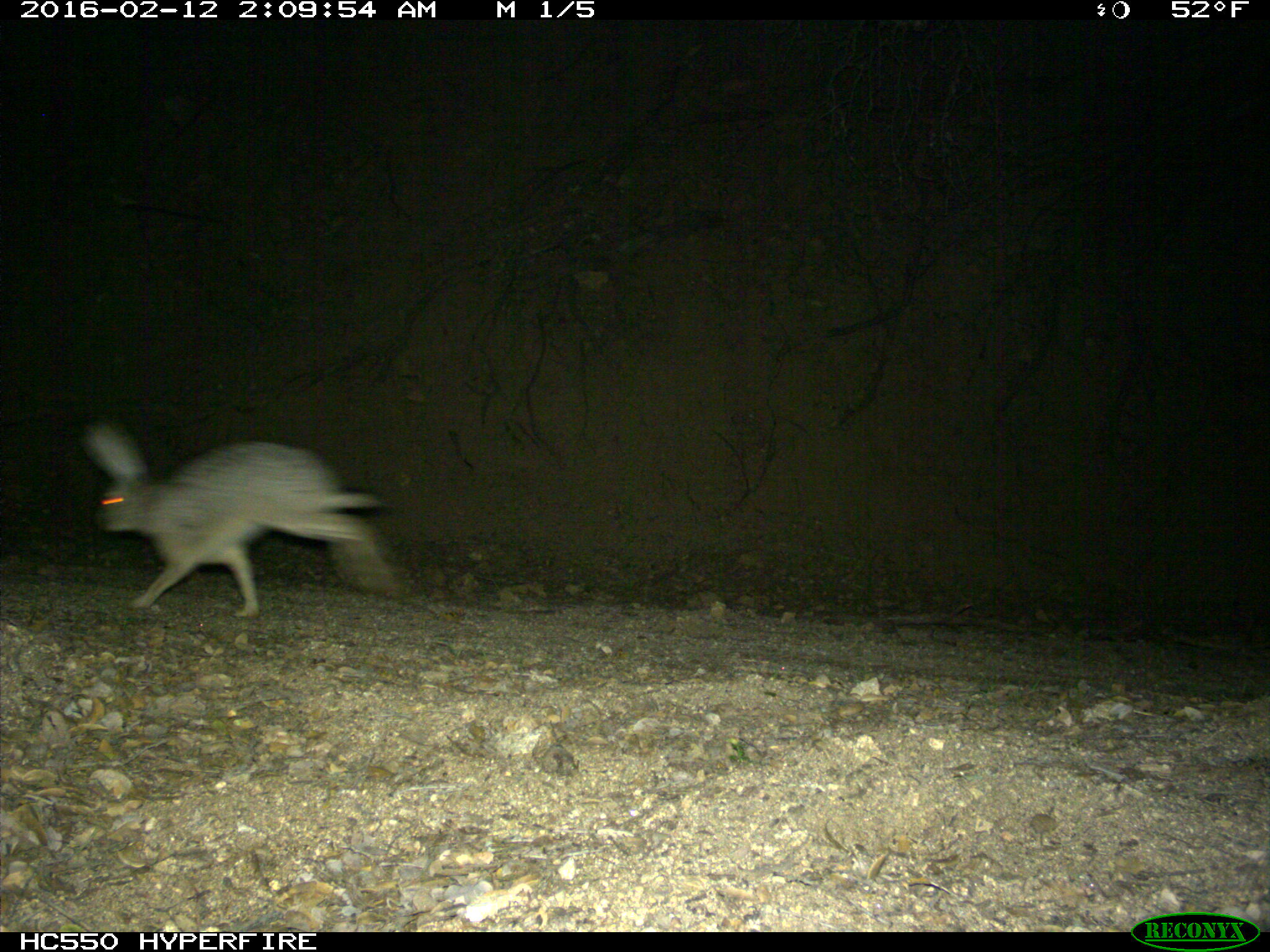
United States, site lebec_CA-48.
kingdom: Animalia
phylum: Chordata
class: Mammalia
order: Lagomorpha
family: Leporidae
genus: Lepus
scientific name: Lepus californicus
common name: black-tailed jackrabbit